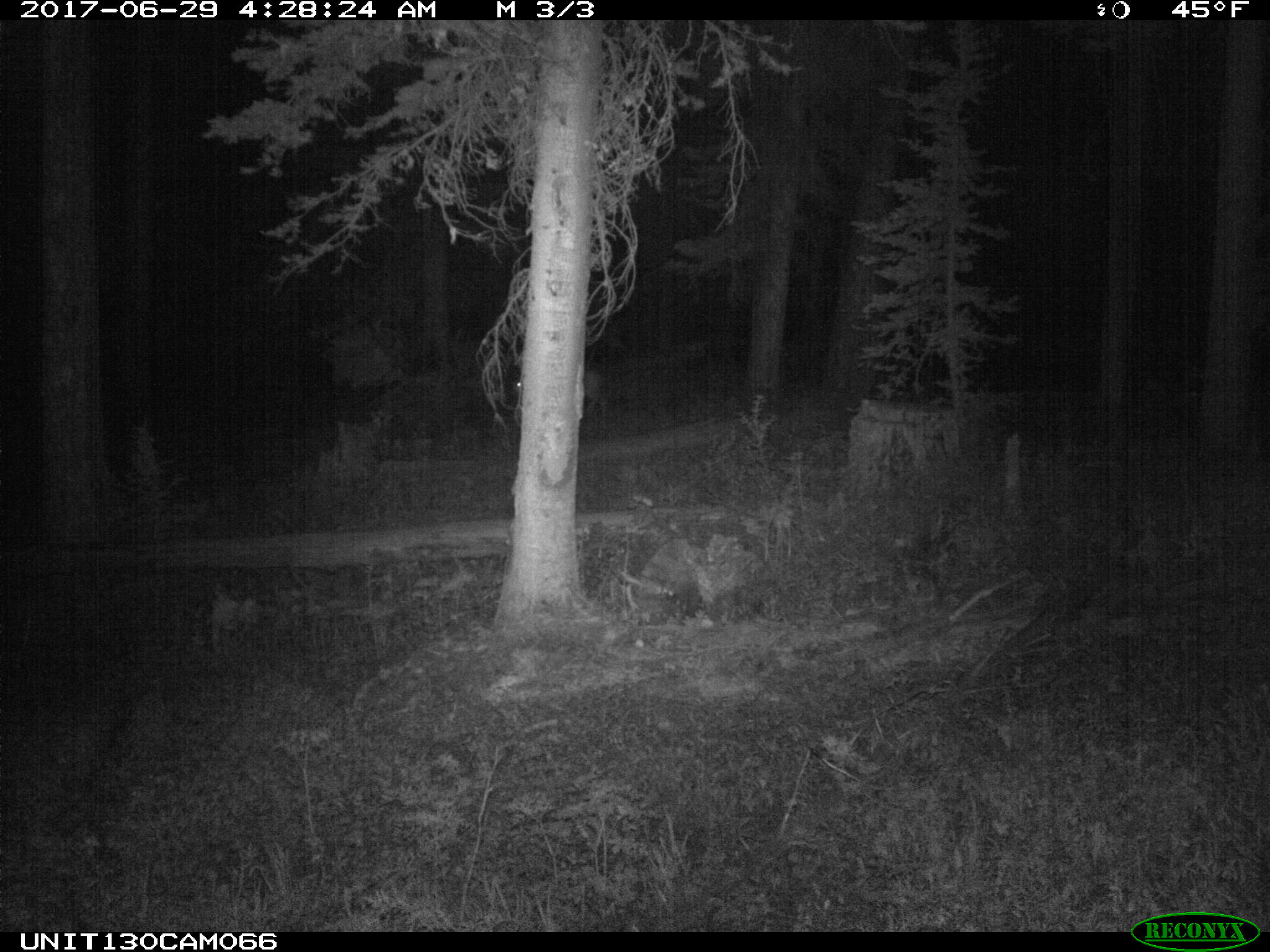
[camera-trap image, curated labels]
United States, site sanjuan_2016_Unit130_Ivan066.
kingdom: Animalia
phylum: Chordata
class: Mammalia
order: Artiodactyla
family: Cervidae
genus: Odocoileus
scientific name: Odocoileus hemionus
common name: mule deer